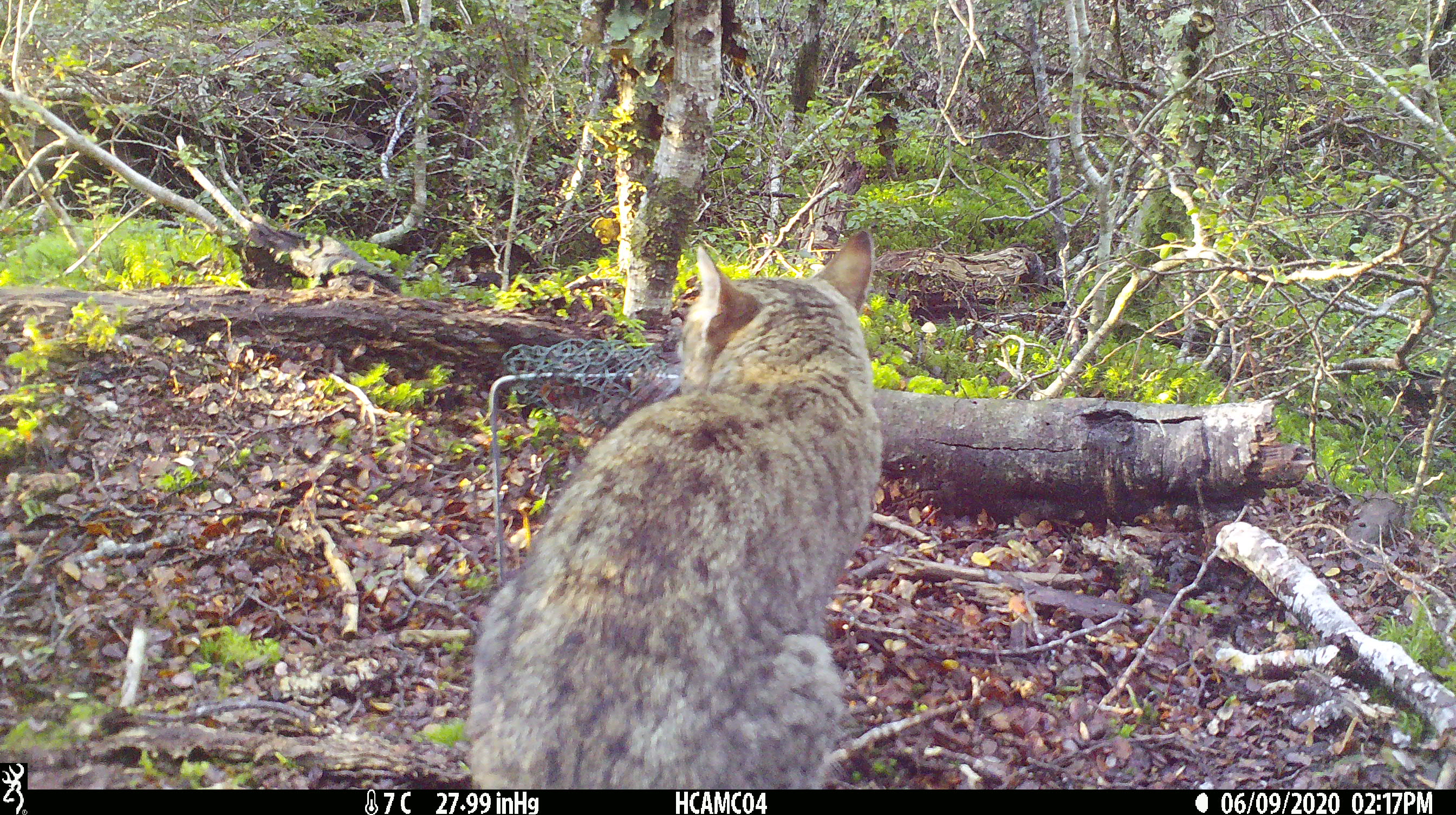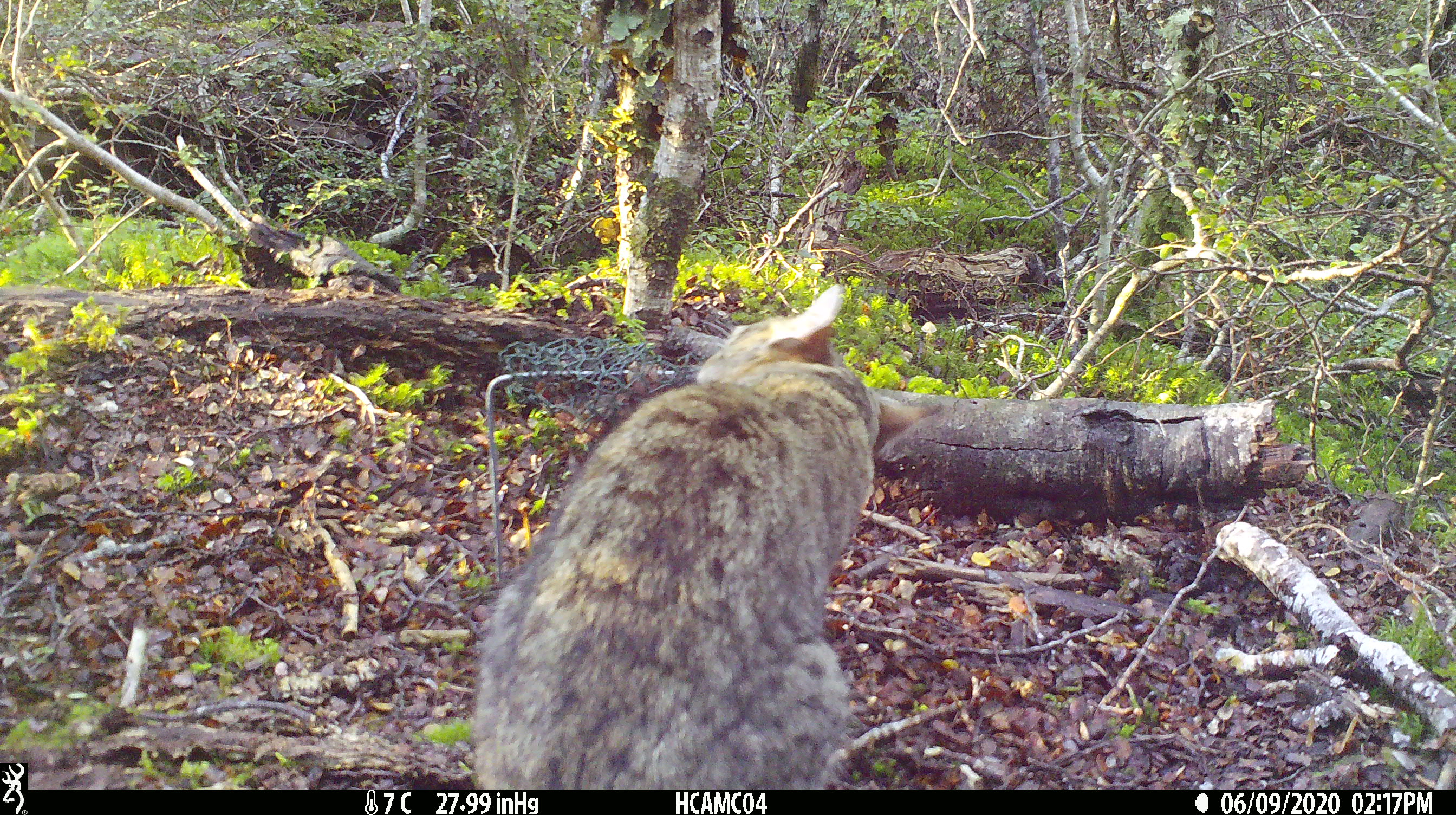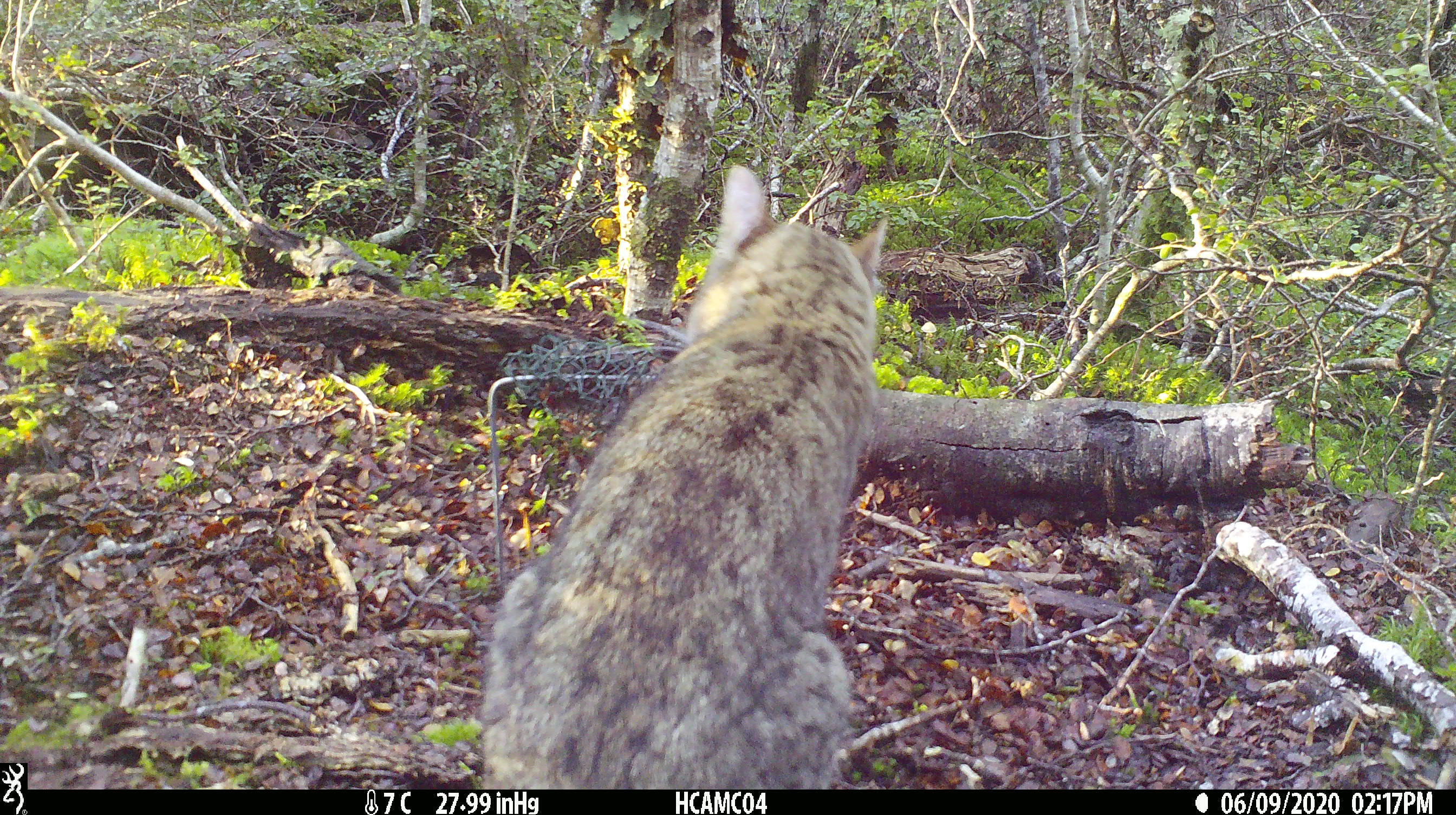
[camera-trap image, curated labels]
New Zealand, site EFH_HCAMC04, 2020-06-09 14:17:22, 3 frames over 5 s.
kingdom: Animalia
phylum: Chordata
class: Mammalia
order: Carnivora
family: Felidae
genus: Felis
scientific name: Felis catus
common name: domestic cat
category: cat